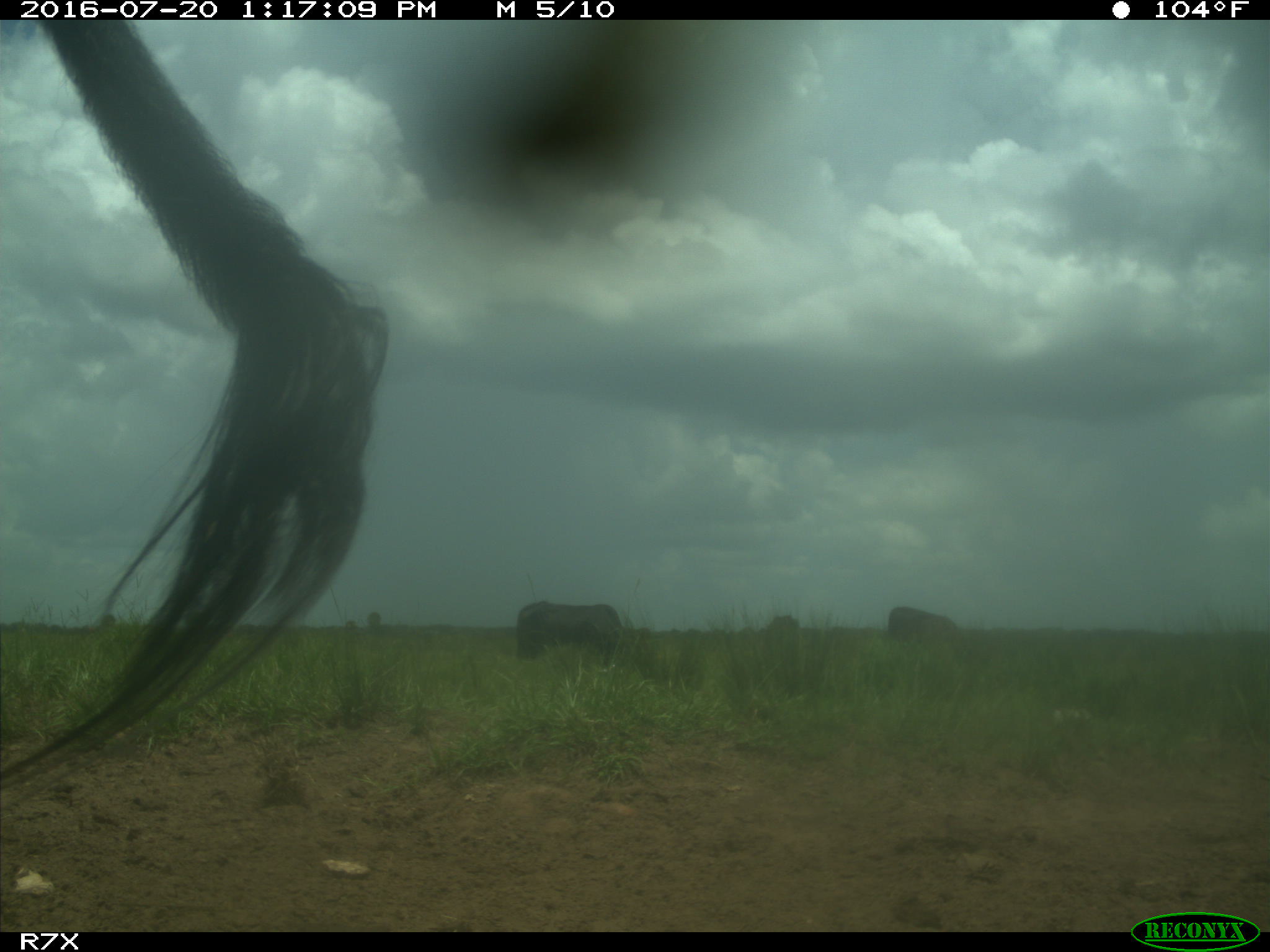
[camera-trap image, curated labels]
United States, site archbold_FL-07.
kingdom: Animalia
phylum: Chordata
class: Mammalia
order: Artiodactyla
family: Bovidae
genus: Bos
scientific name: Bos taurus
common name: domestic cow